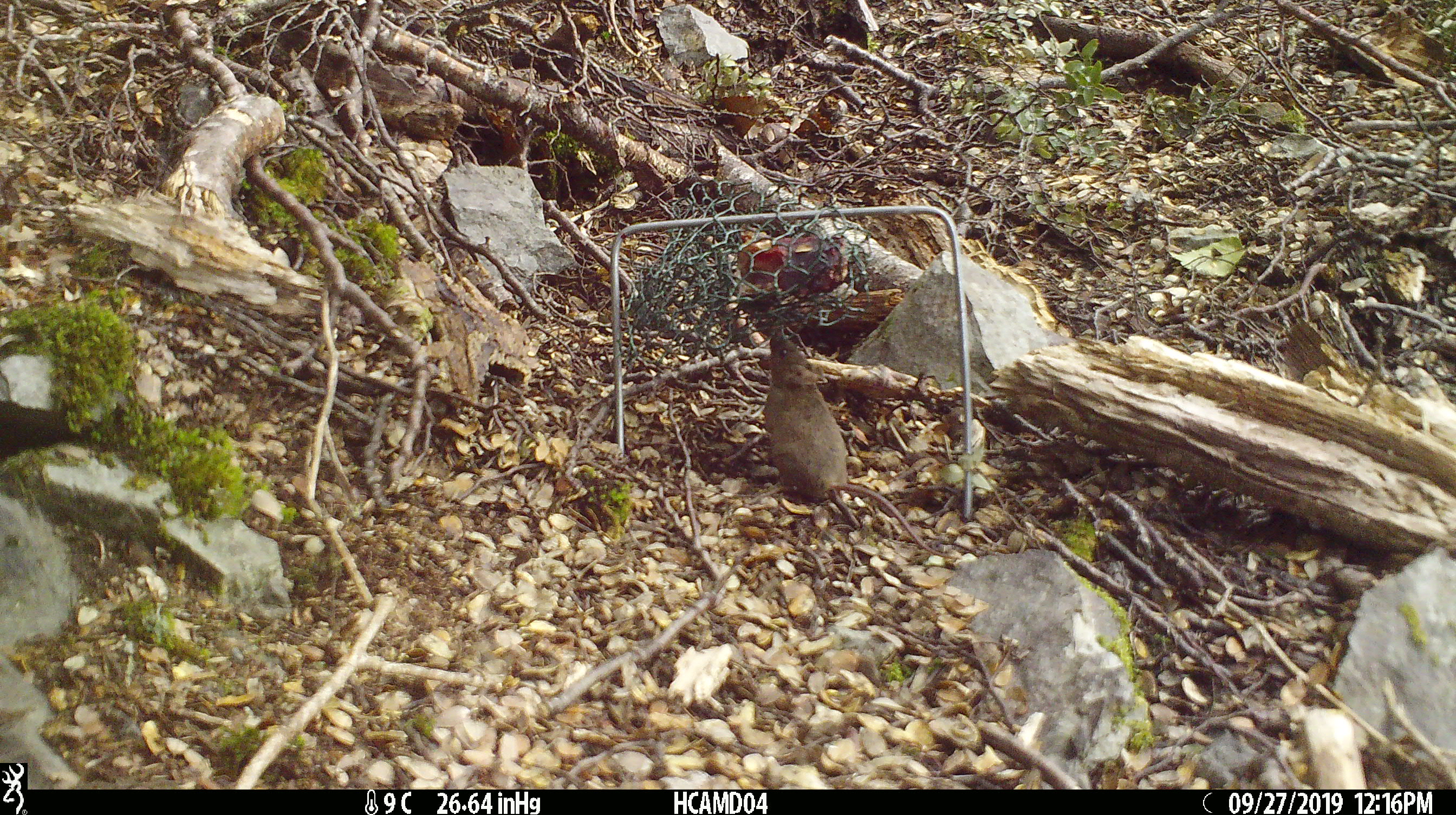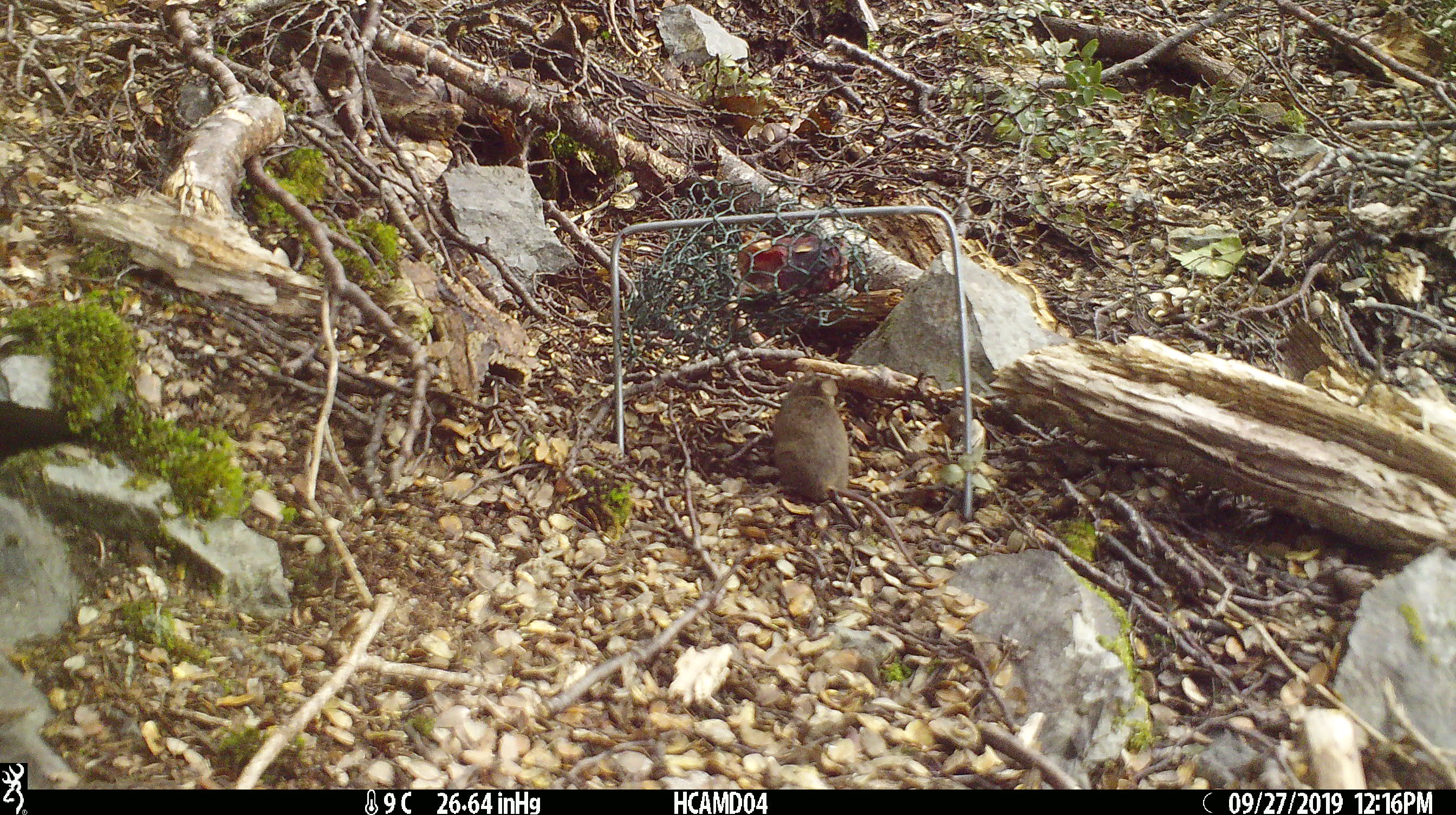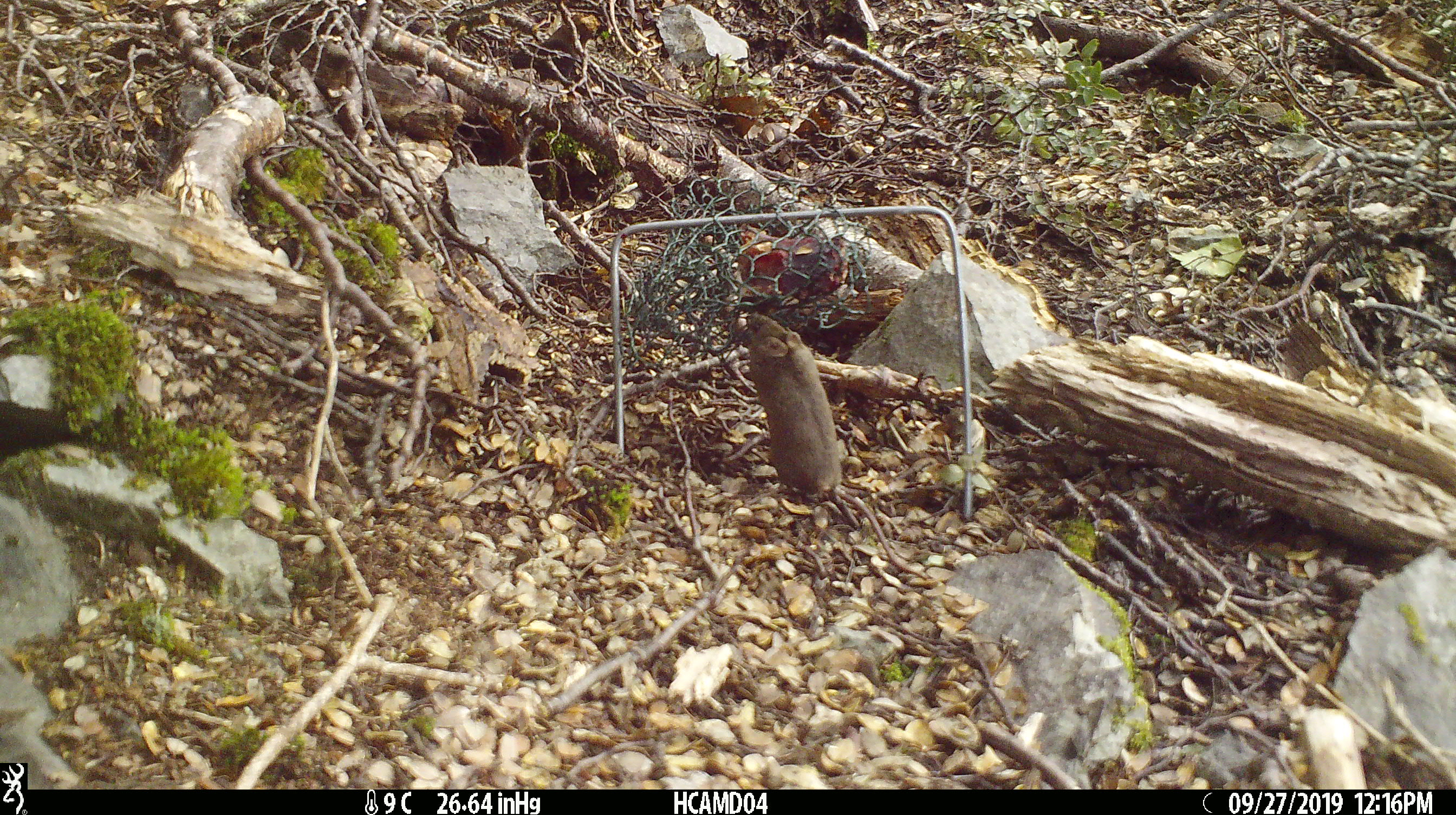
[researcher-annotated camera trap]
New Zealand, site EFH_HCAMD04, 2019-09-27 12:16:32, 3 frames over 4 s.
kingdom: Animalia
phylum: Chordata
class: Mammalia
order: Rodentia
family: Muridae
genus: Mus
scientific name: Mus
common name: mouse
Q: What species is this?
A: Mouse (Mus).